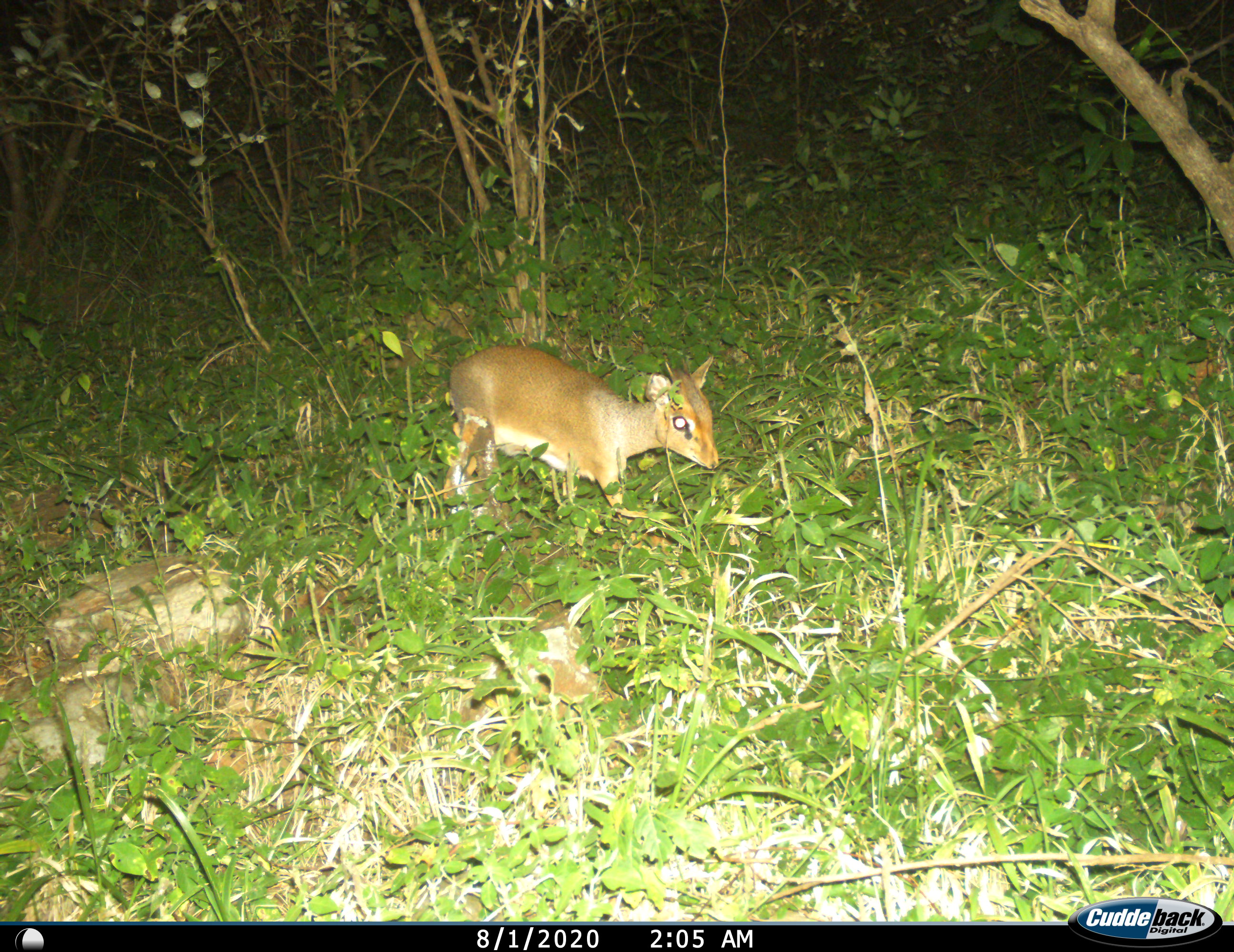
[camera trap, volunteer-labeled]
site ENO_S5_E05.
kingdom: Animalia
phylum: Chordata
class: Mammalia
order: Artiodactyla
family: Bovidae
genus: Madoqua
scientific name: Madoqua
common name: dik-dik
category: dikdik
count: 1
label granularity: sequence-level